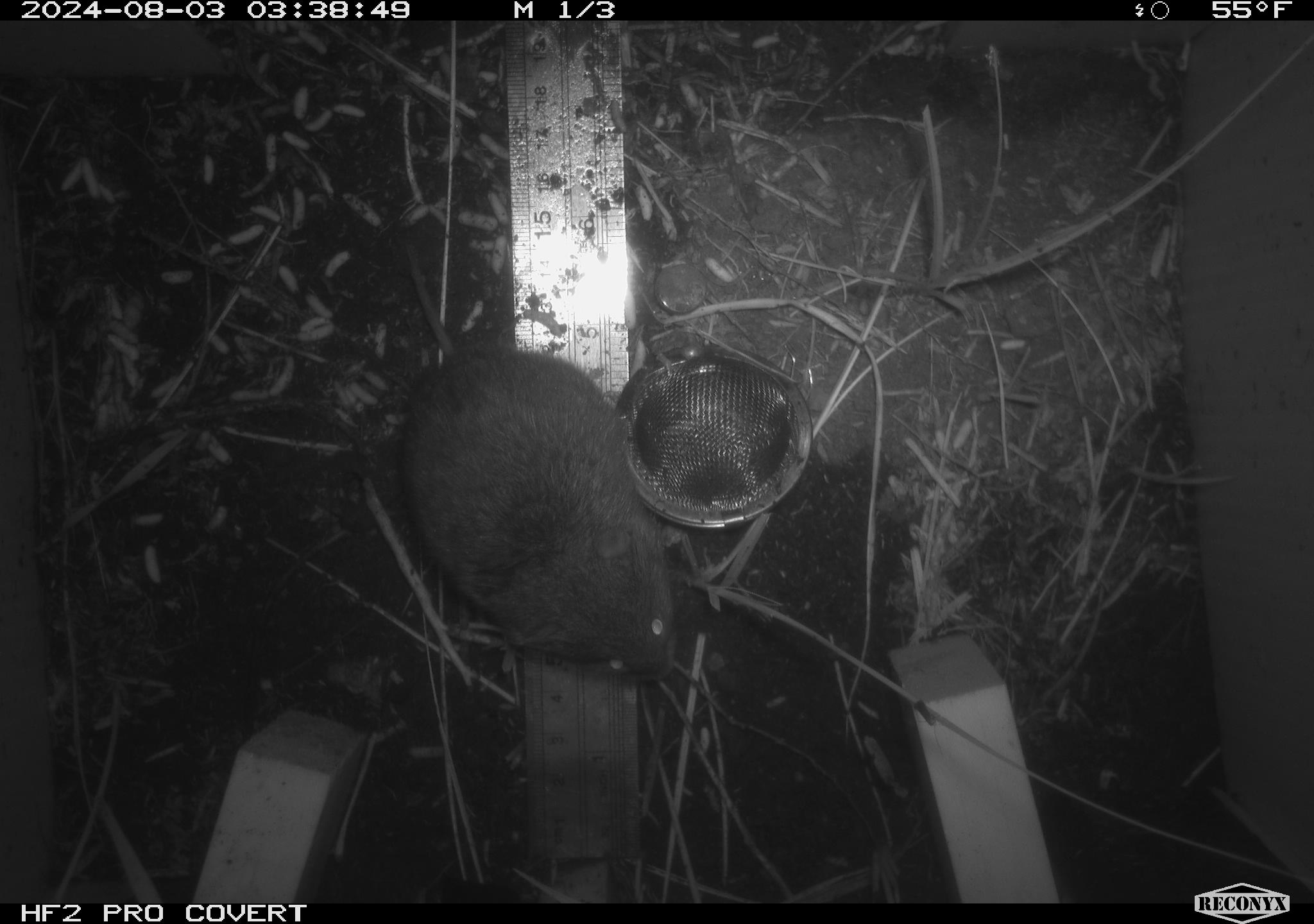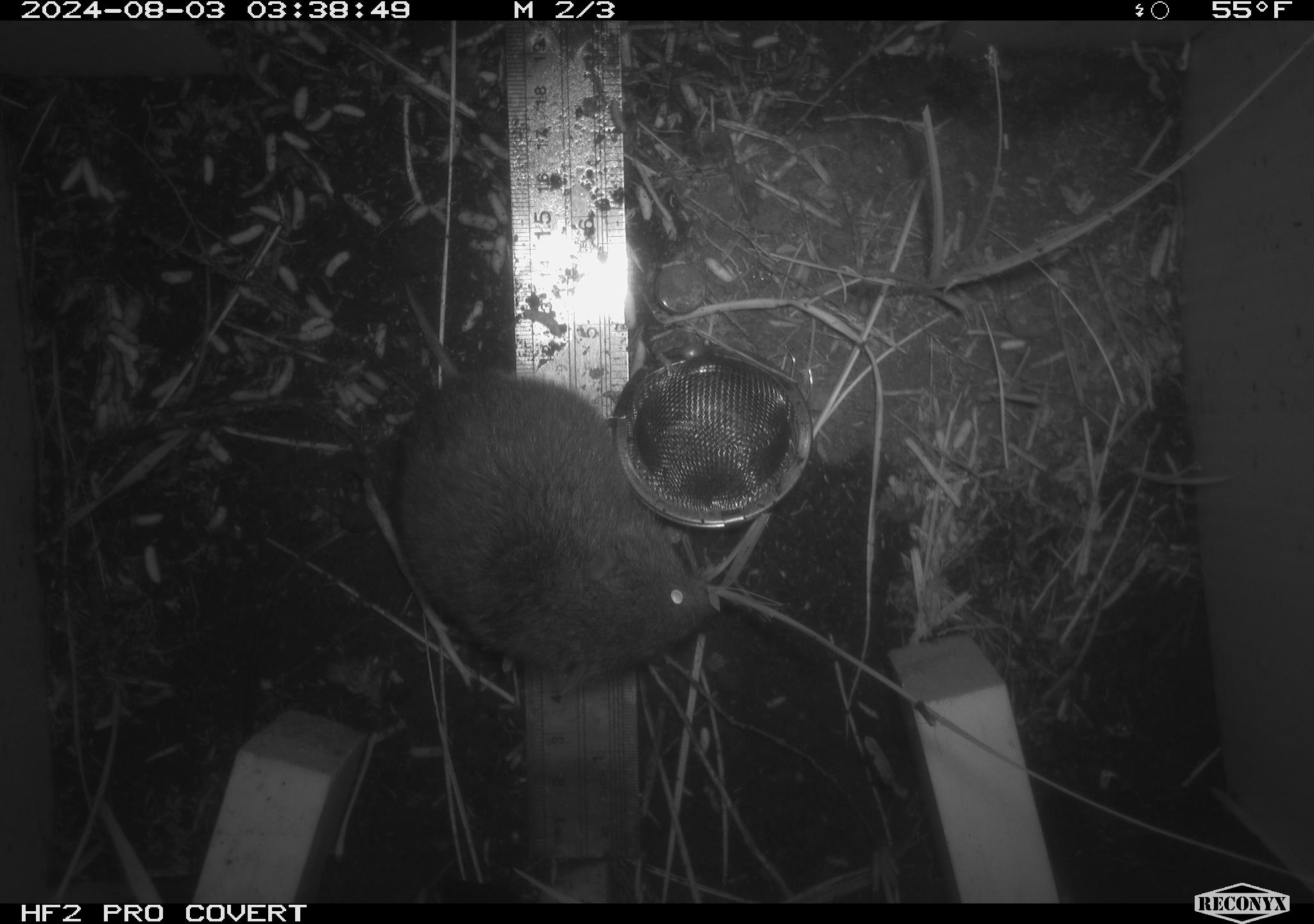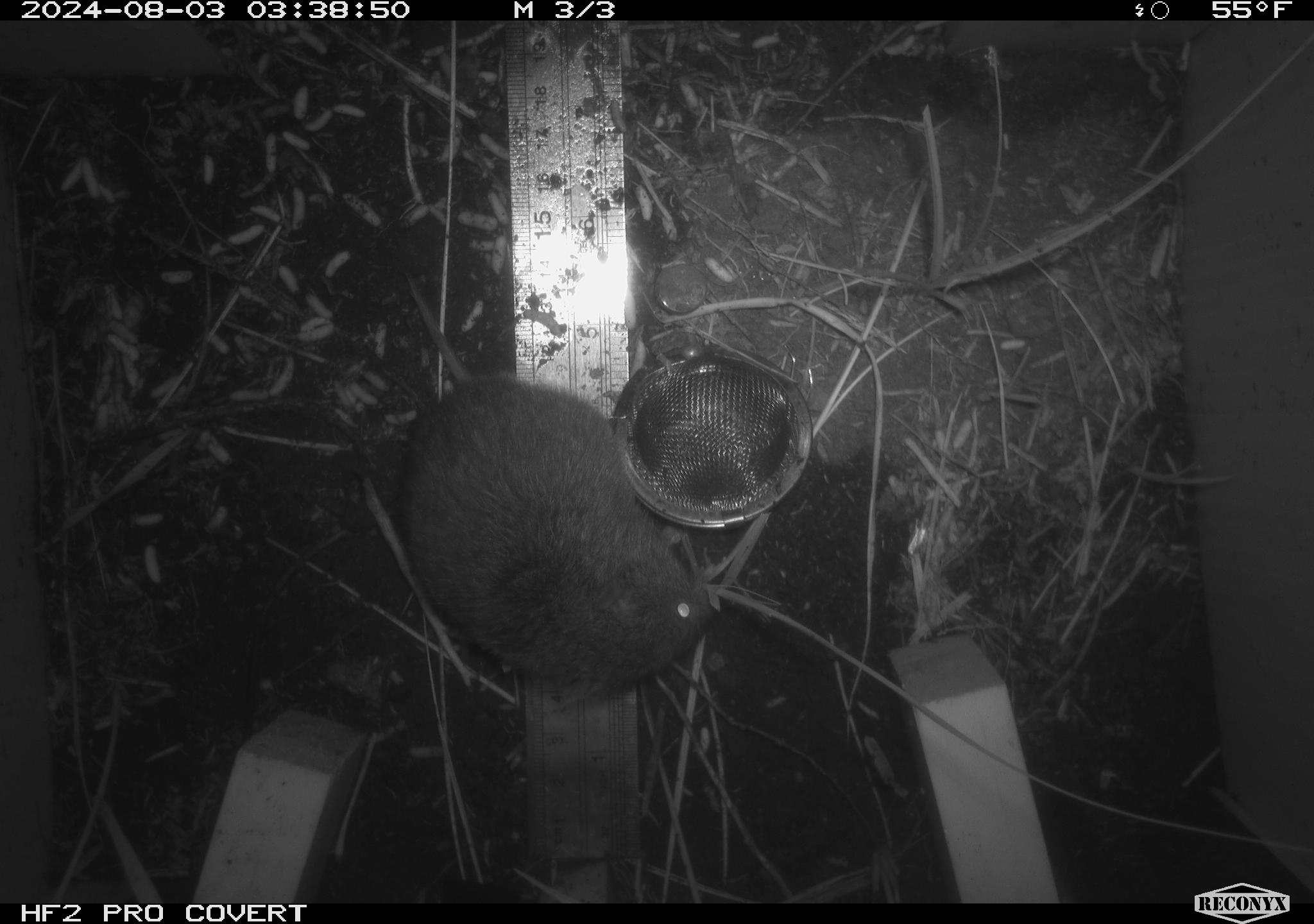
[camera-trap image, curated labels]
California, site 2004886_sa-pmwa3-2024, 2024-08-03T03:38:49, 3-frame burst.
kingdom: Animalia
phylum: Chordata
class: Mammalia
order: Rodentia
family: Cricetidae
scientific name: Arvicolinae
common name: voles, lemmings, and muskrats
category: arvicolinae subfamily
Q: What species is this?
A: Arvicolinae subfamily (voles, lemmings, and muskrats) (Arvicolinae).